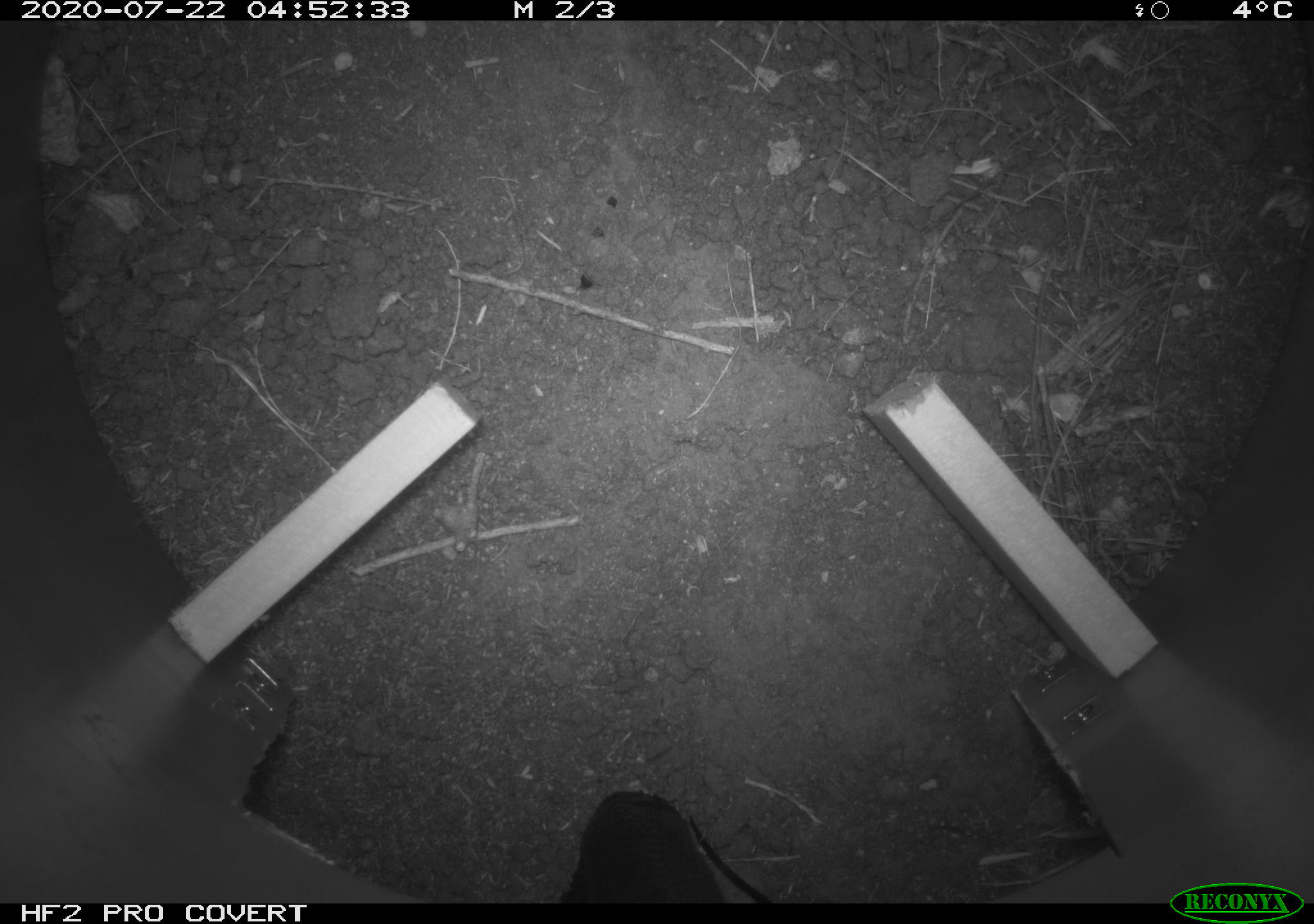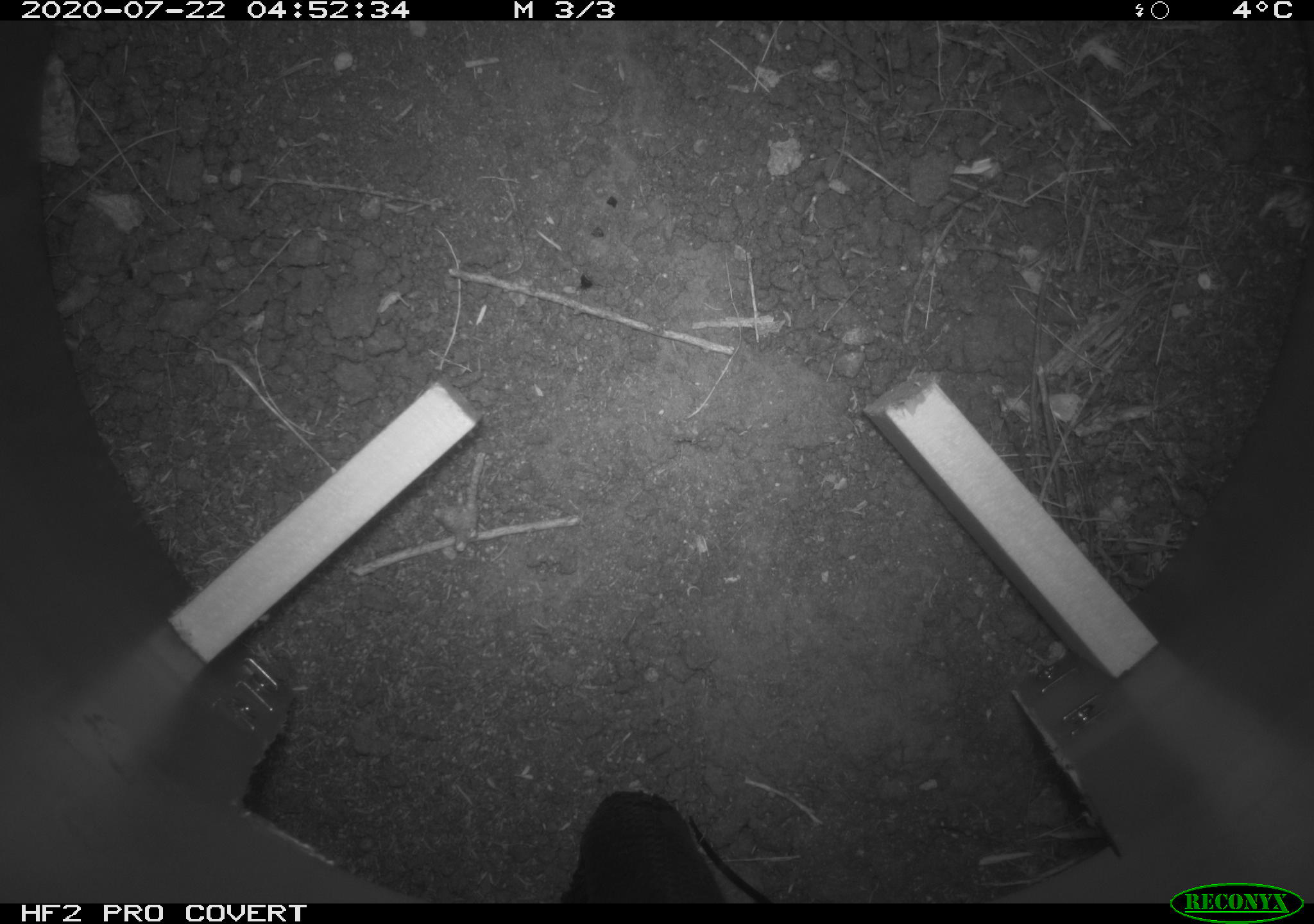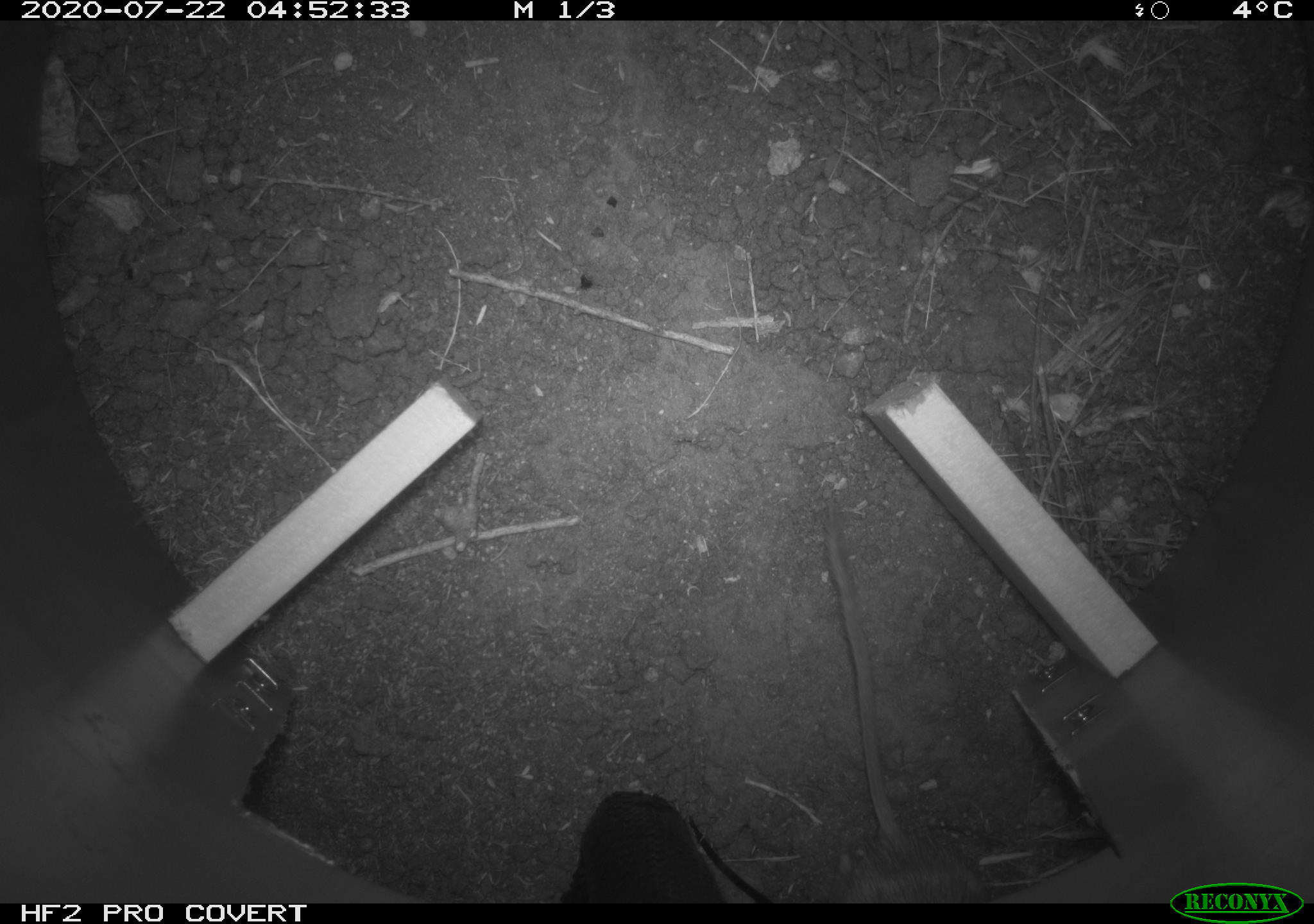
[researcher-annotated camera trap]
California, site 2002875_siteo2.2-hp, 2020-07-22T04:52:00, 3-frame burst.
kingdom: Animalia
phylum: Chordata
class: Mammalia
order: Rodentia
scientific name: Rodentia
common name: rodent